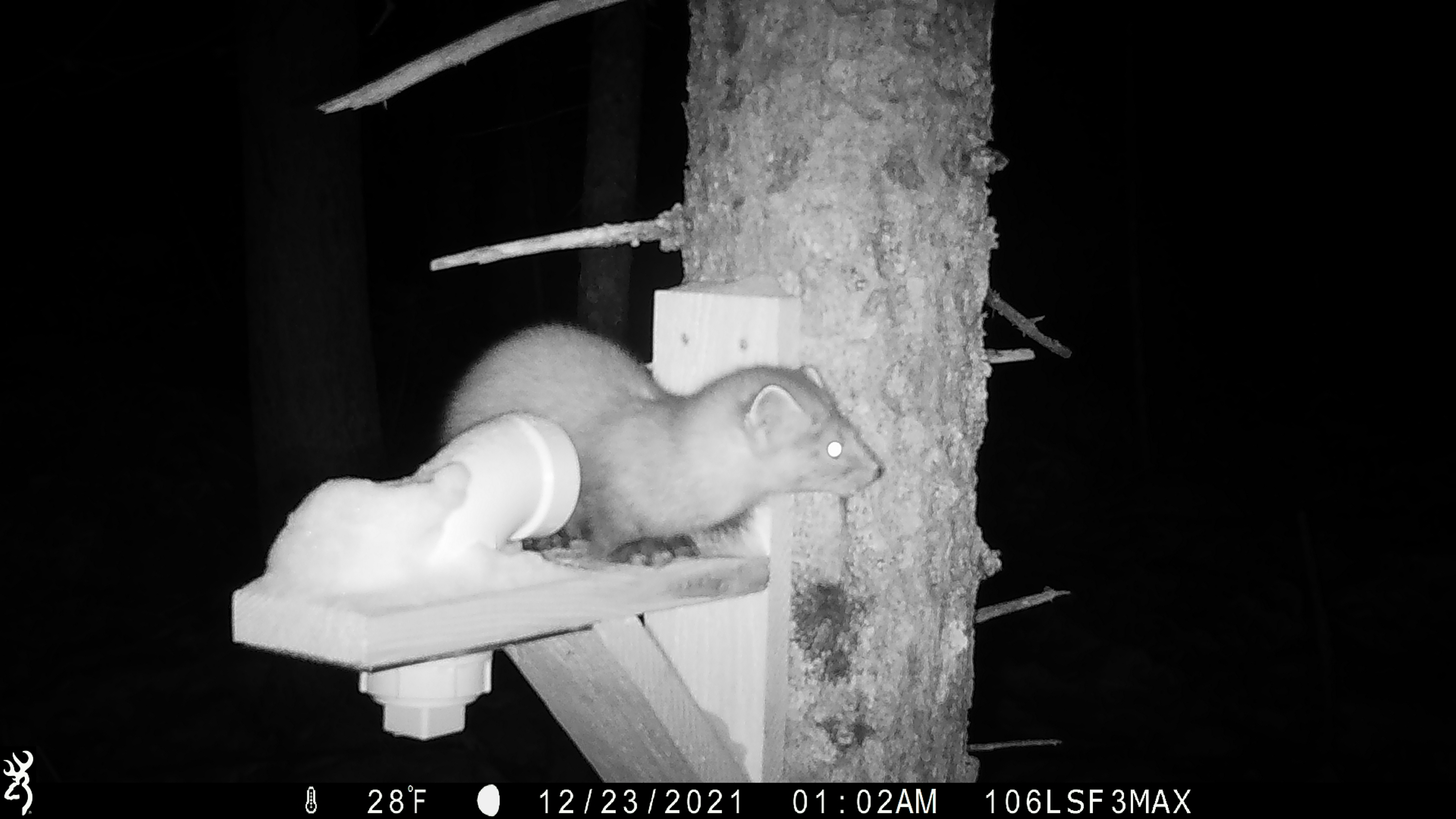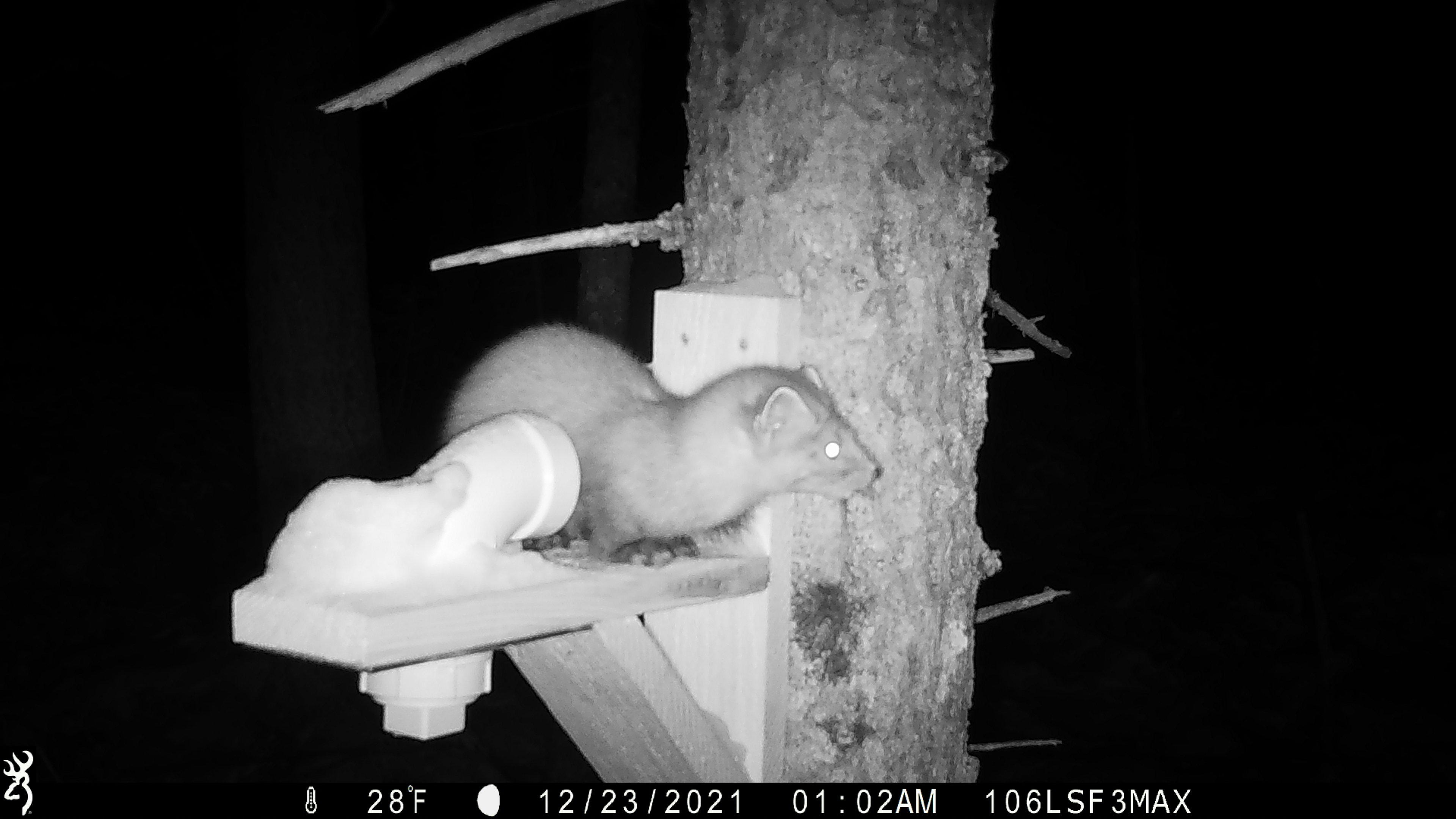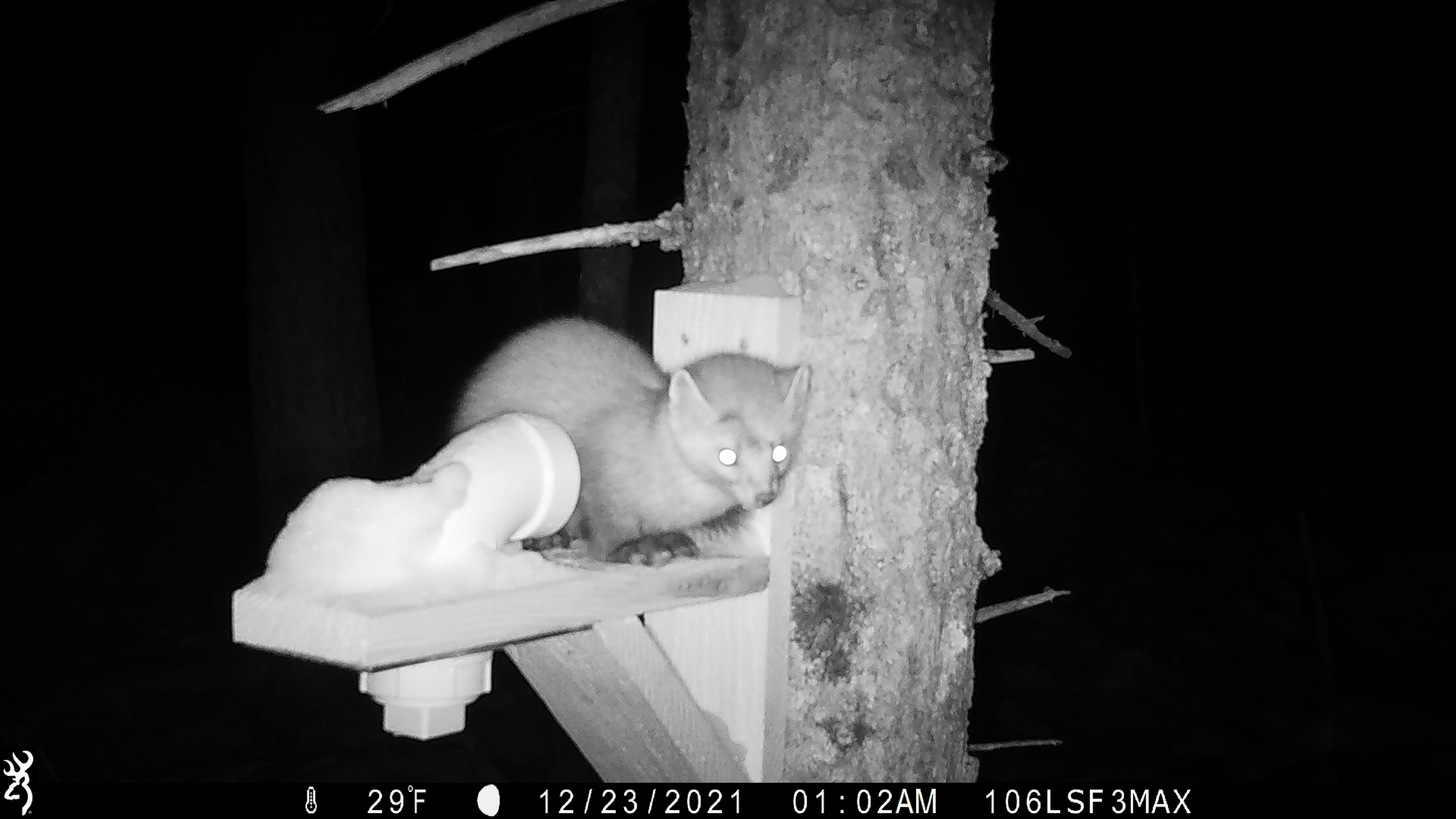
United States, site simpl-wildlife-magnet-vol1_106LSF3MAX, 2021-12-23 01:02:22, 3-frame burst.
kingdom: Animalia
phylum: Chordata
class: Mammalia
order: Carnivora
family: Mustelidae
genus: Martes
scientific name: Martes americana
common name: american marten